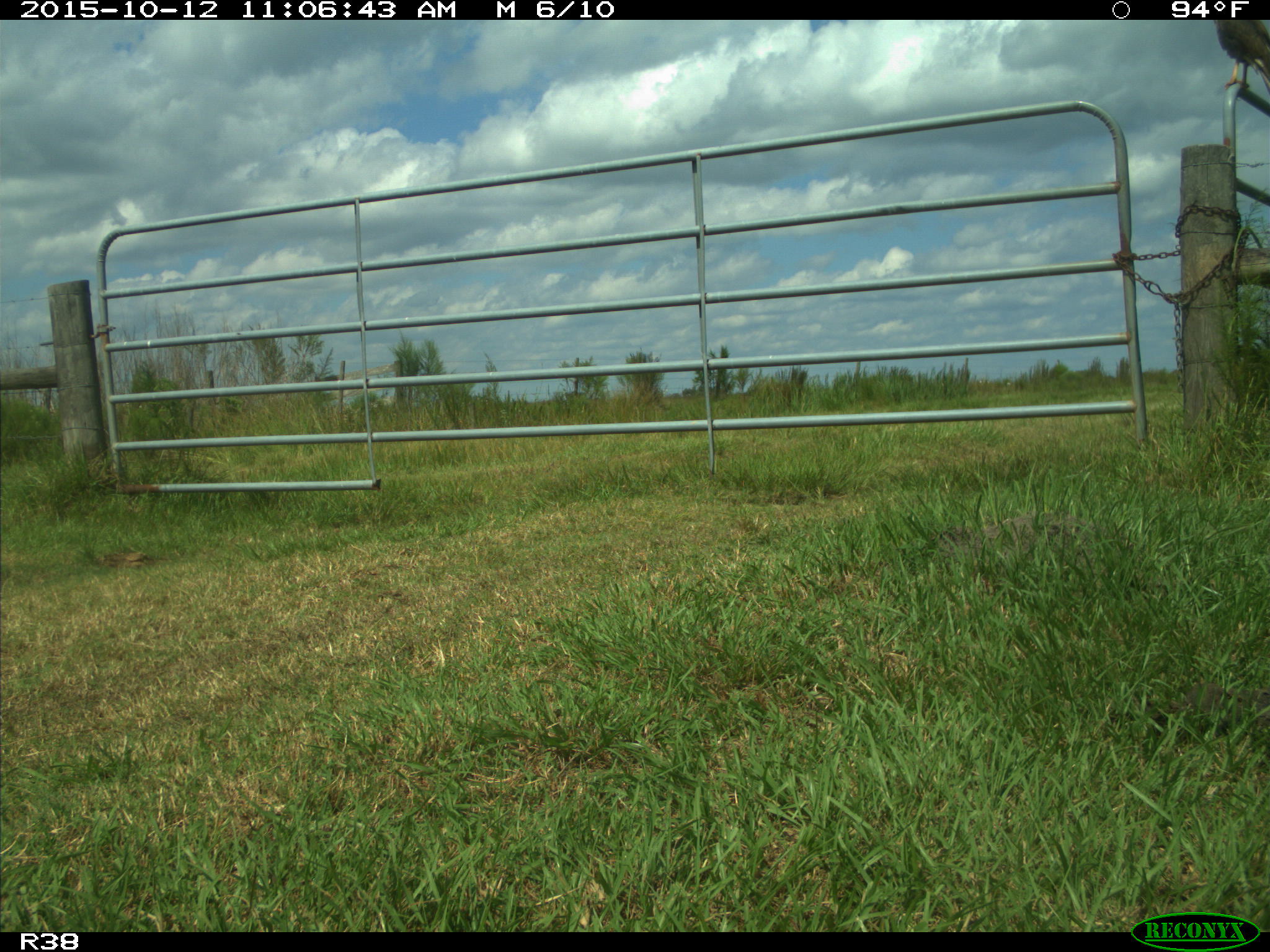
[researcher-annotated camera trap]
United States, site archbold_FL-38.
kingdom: Animalia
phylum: Chordata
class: Aves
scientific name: Aves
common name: birds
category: unidentified bird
Unidentified bird (birds) (Aves).